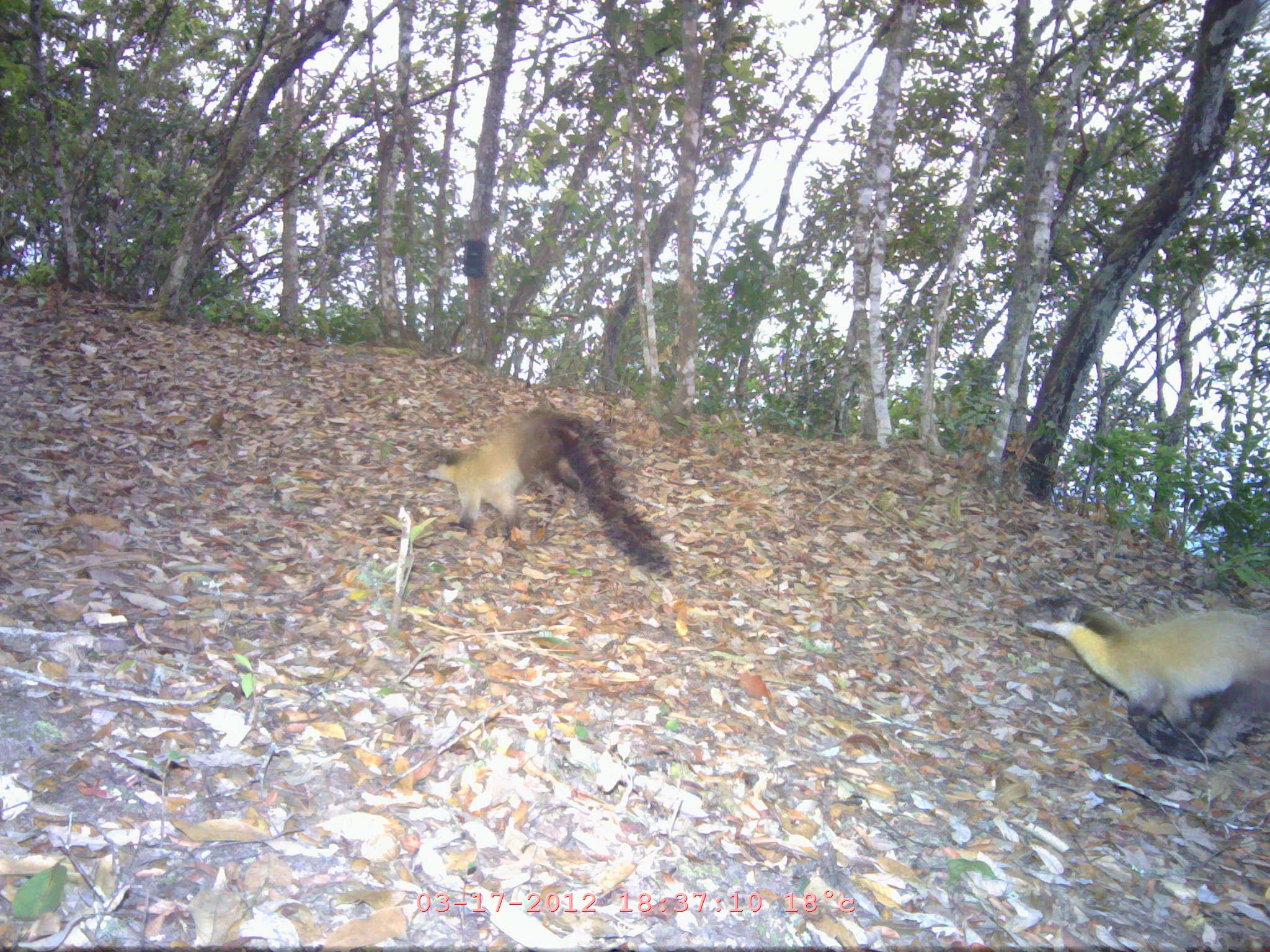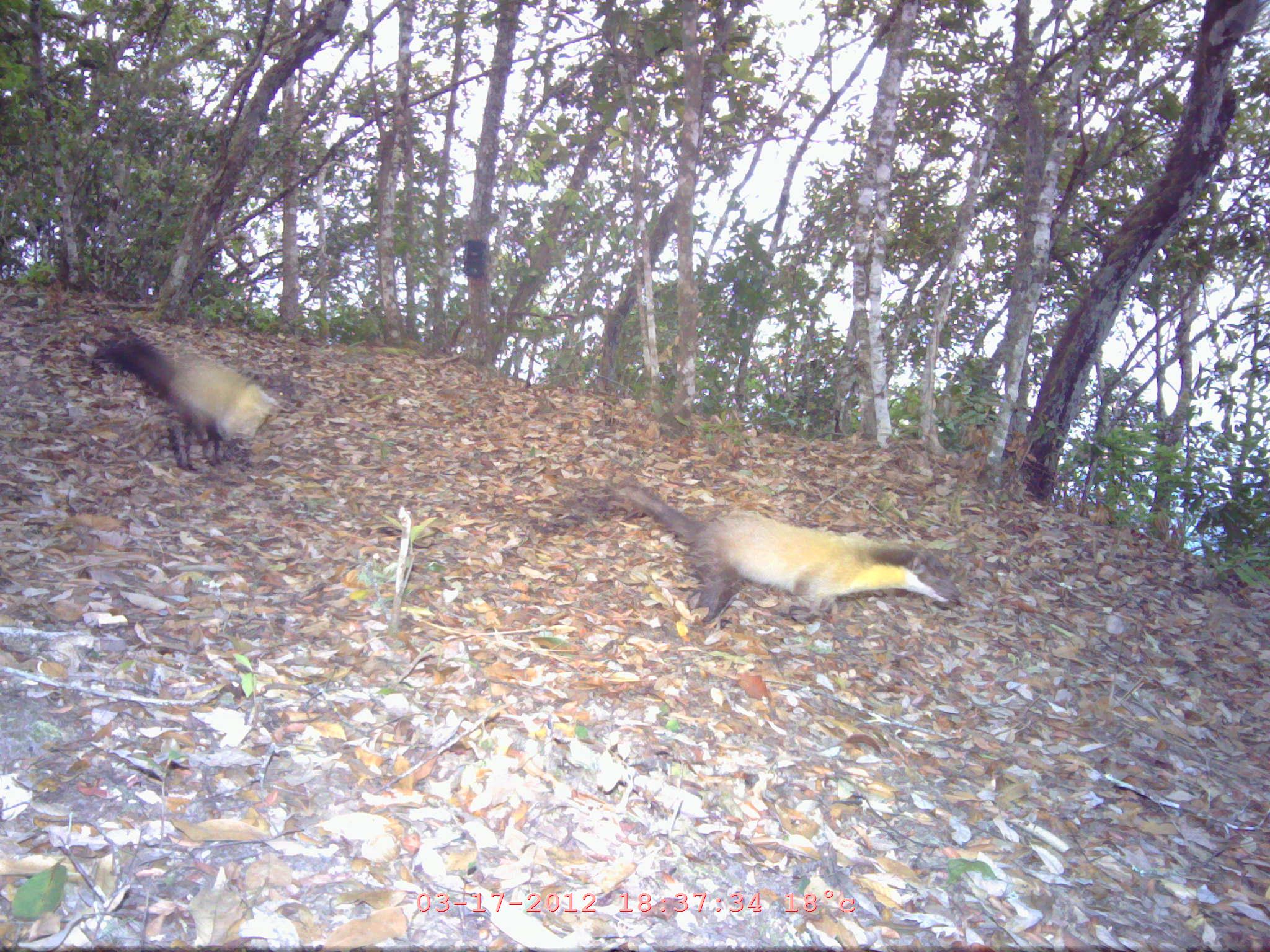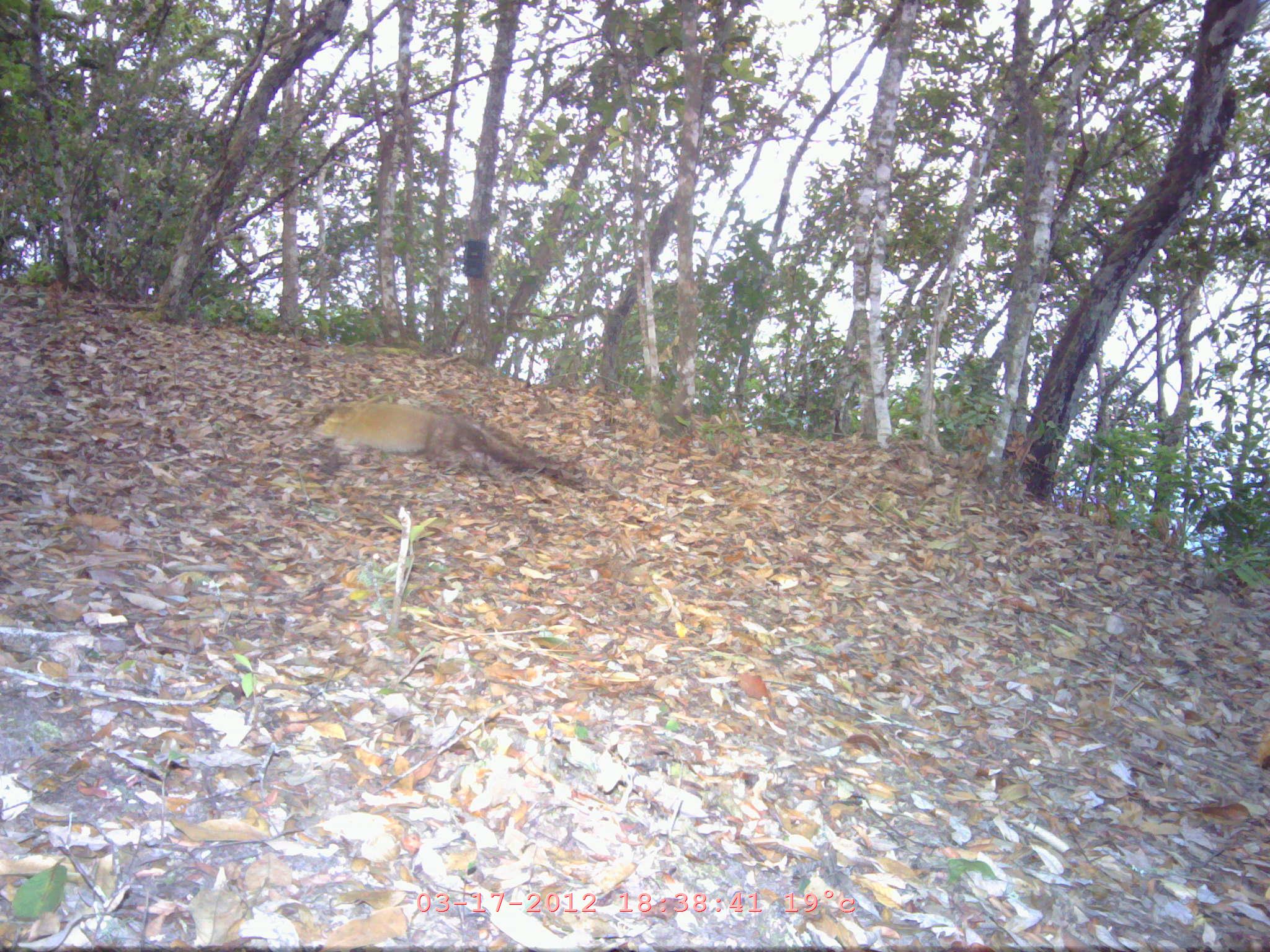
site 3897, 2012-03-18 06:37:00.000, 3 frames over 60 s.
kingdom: Animalia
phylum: Chordata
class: Mammalia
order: Carnivora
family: Mustelidae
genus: Martes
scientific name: Martes flavigula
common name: yellow-throated marten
Martes flavigula (yellow-throated marten), count 2.